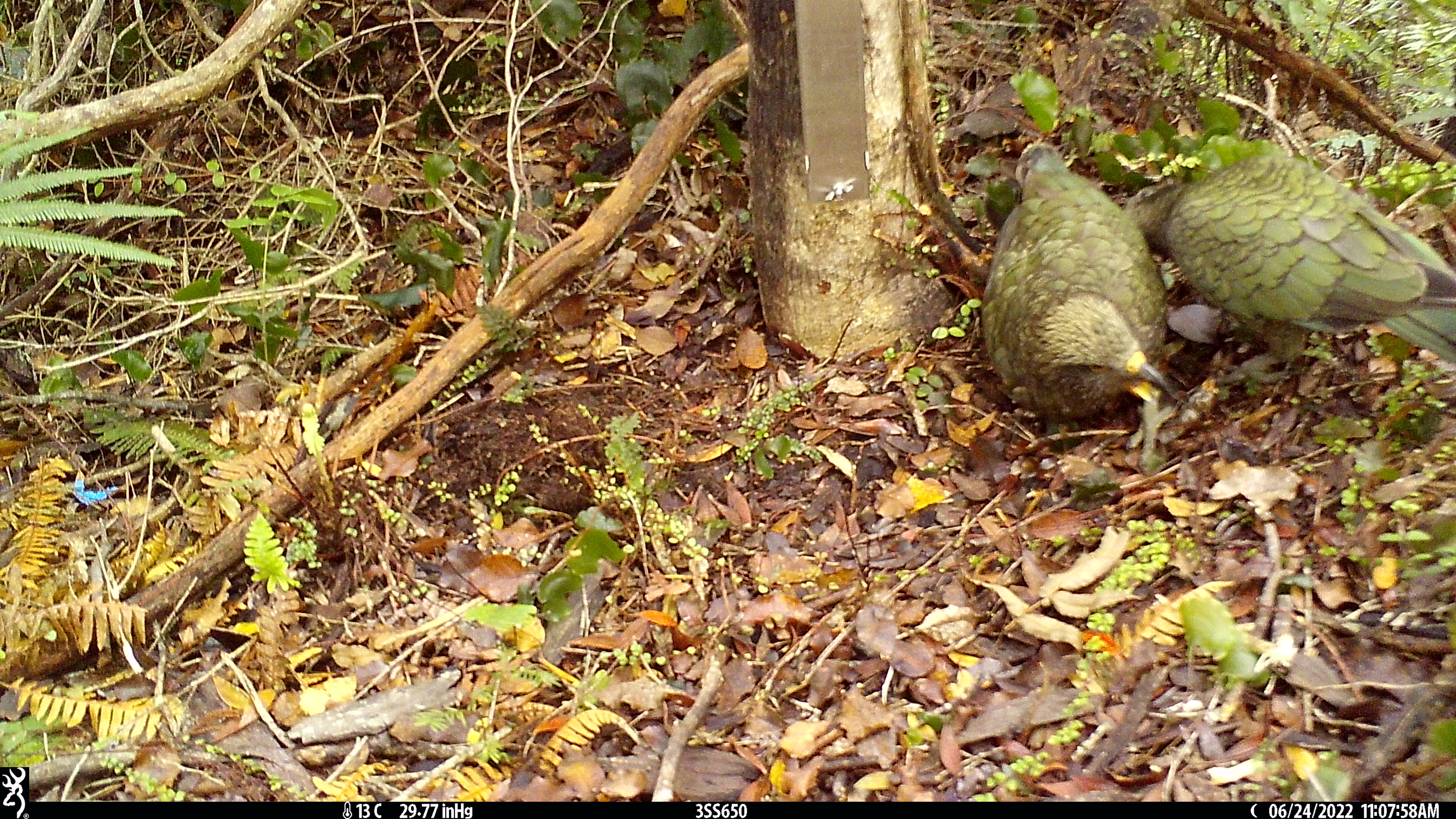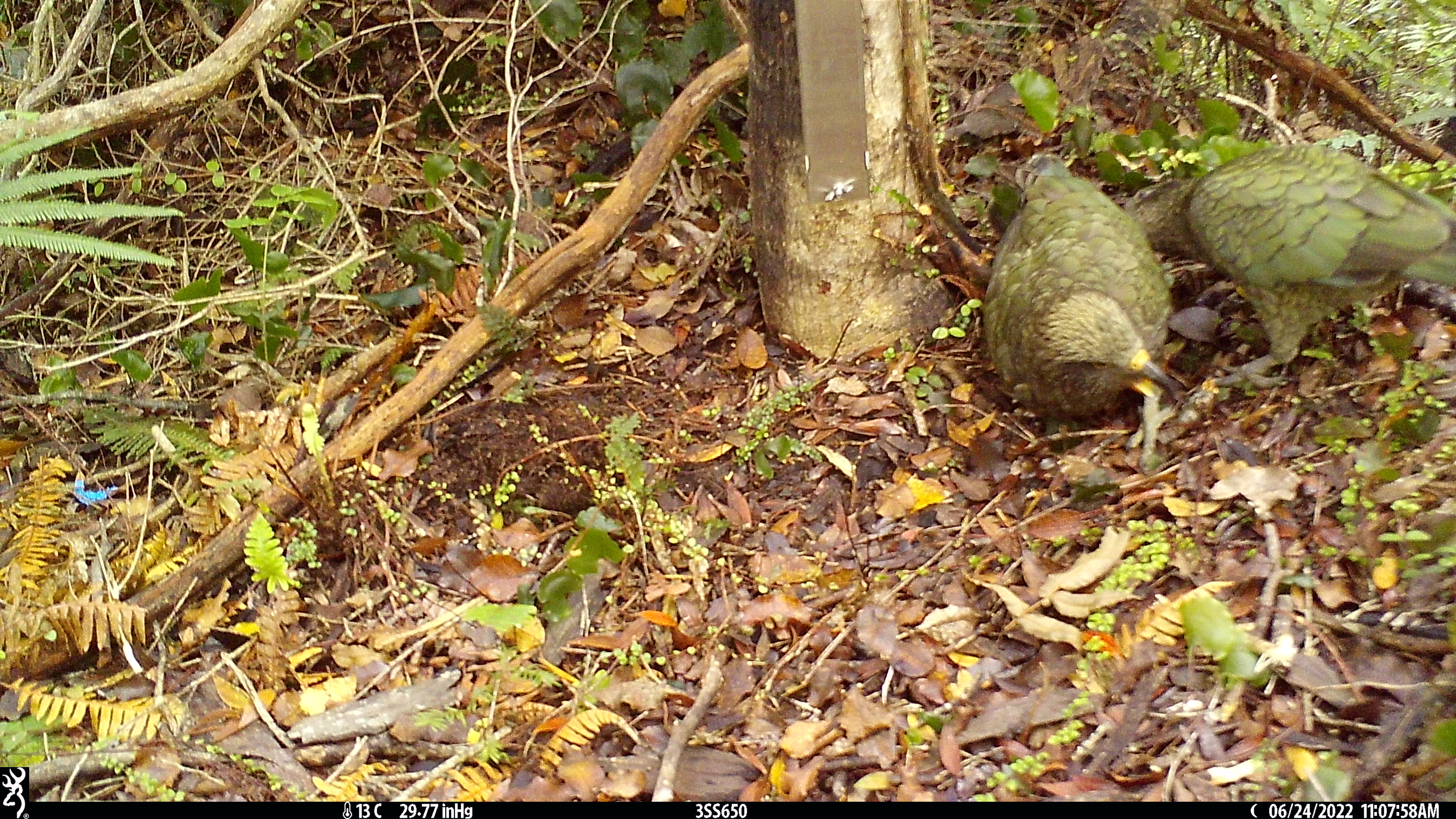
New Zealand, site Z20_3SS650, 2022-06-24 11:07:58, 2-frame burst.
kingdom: Animalia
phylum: Chordata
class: Aves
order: Psittaciformes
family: Strigopidae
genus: Nestor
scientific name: Nestor notabilis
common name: kea